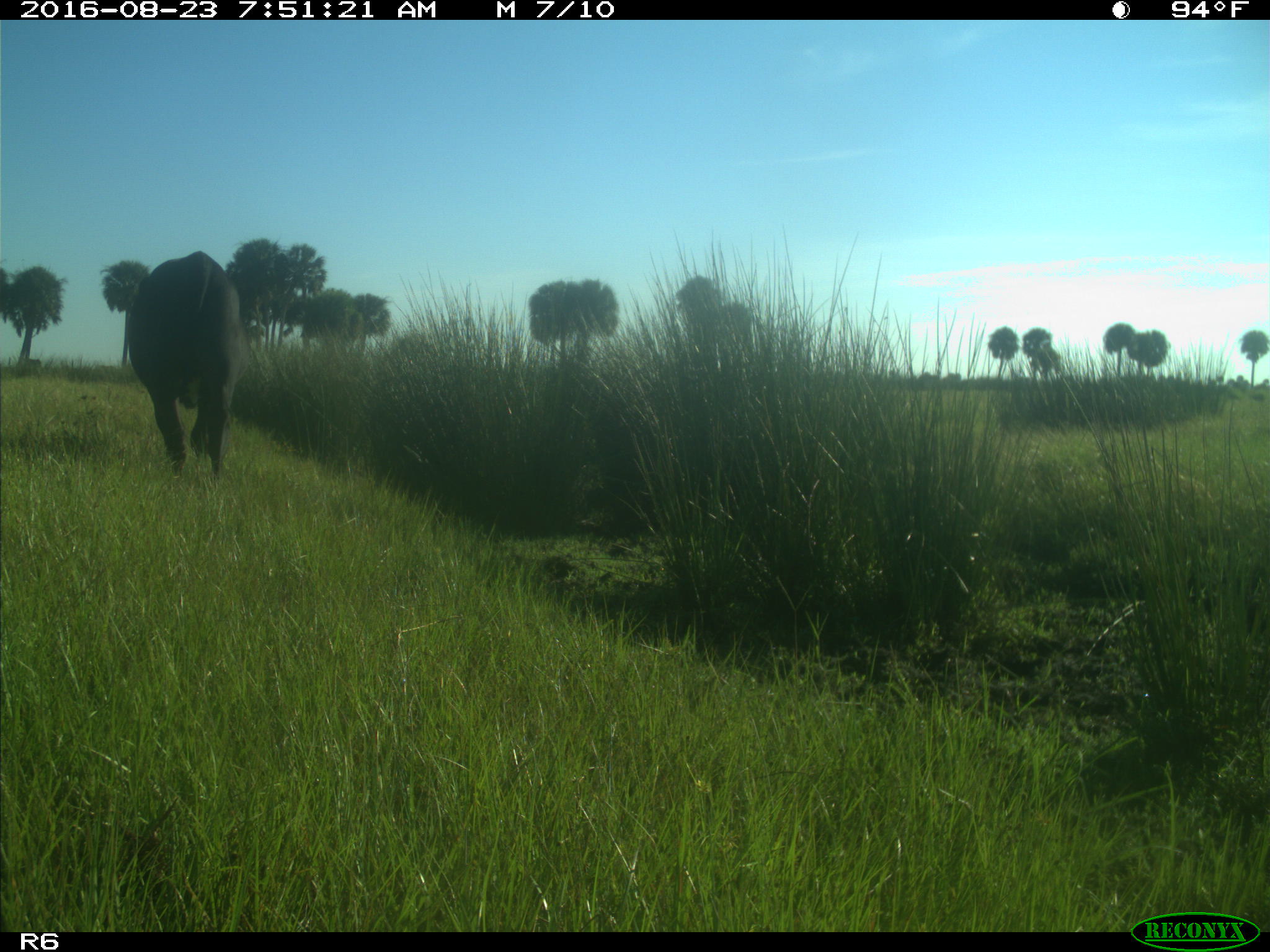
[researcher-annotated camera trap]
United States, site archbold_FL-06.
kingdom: Animalia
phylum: Chordata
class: Mammalia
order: Artiodactyla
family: Bovidae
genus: Bos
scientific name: Bos taurus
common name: domestic cow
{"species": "Bos taurus (domestic cow)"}